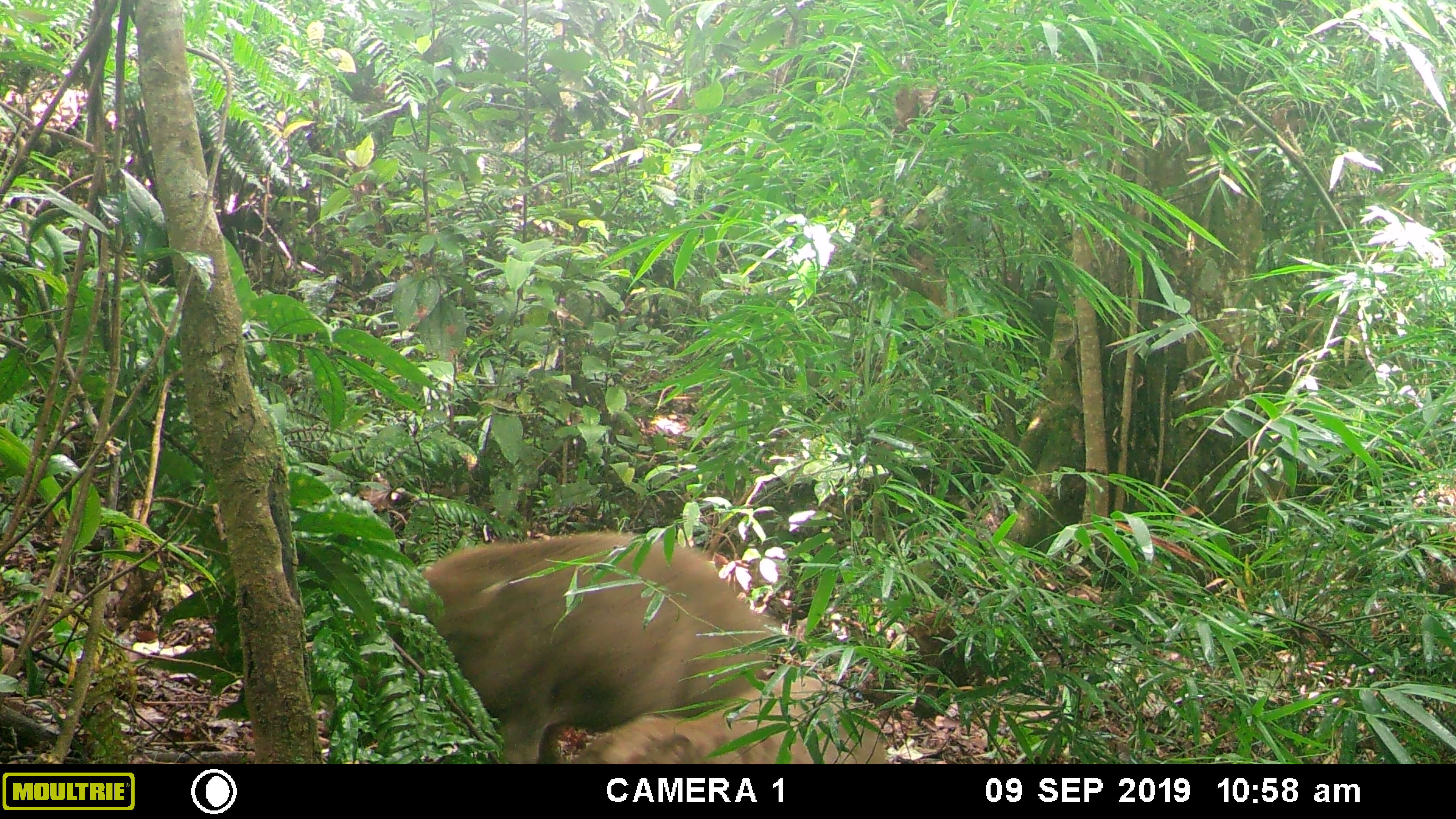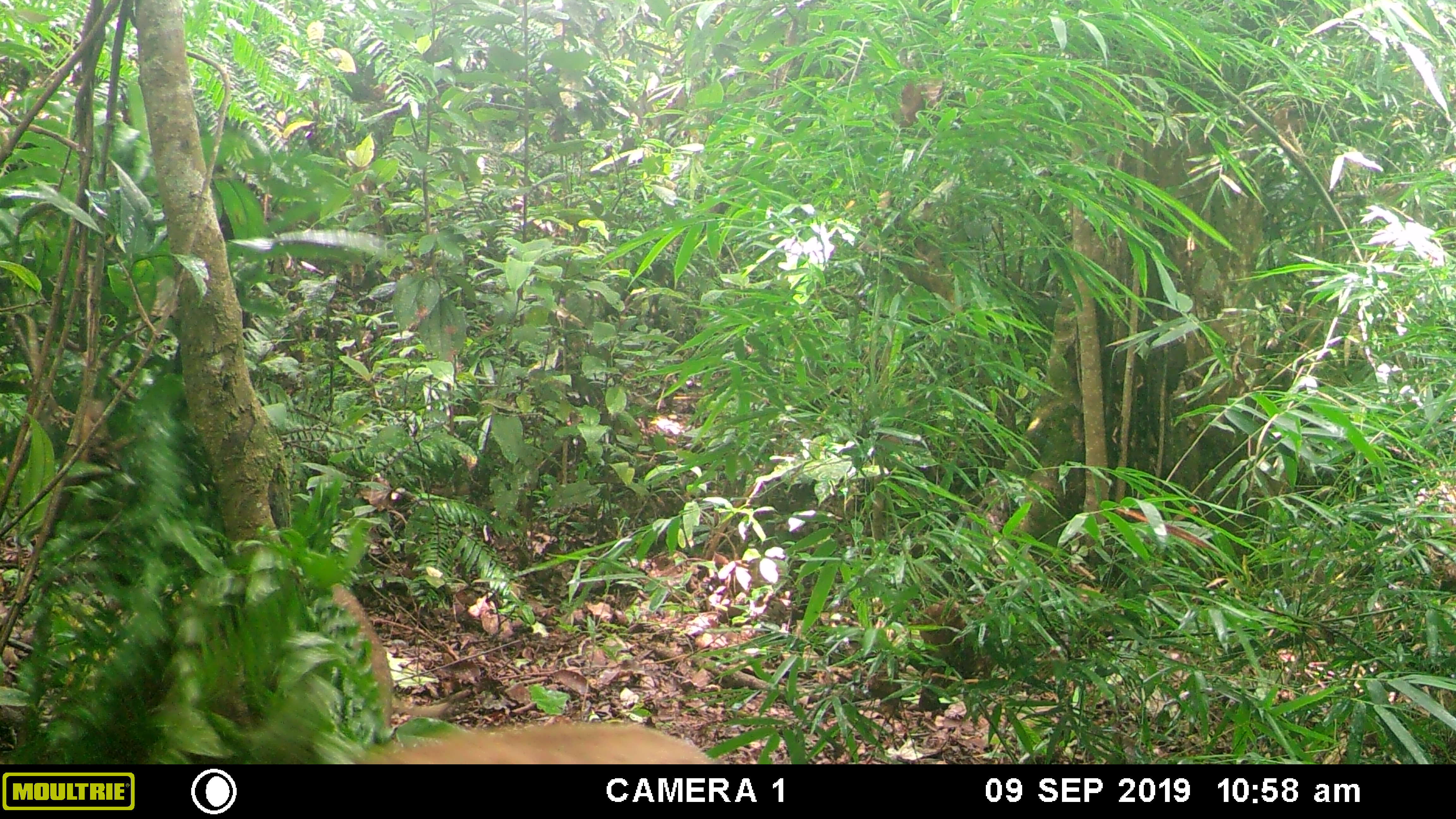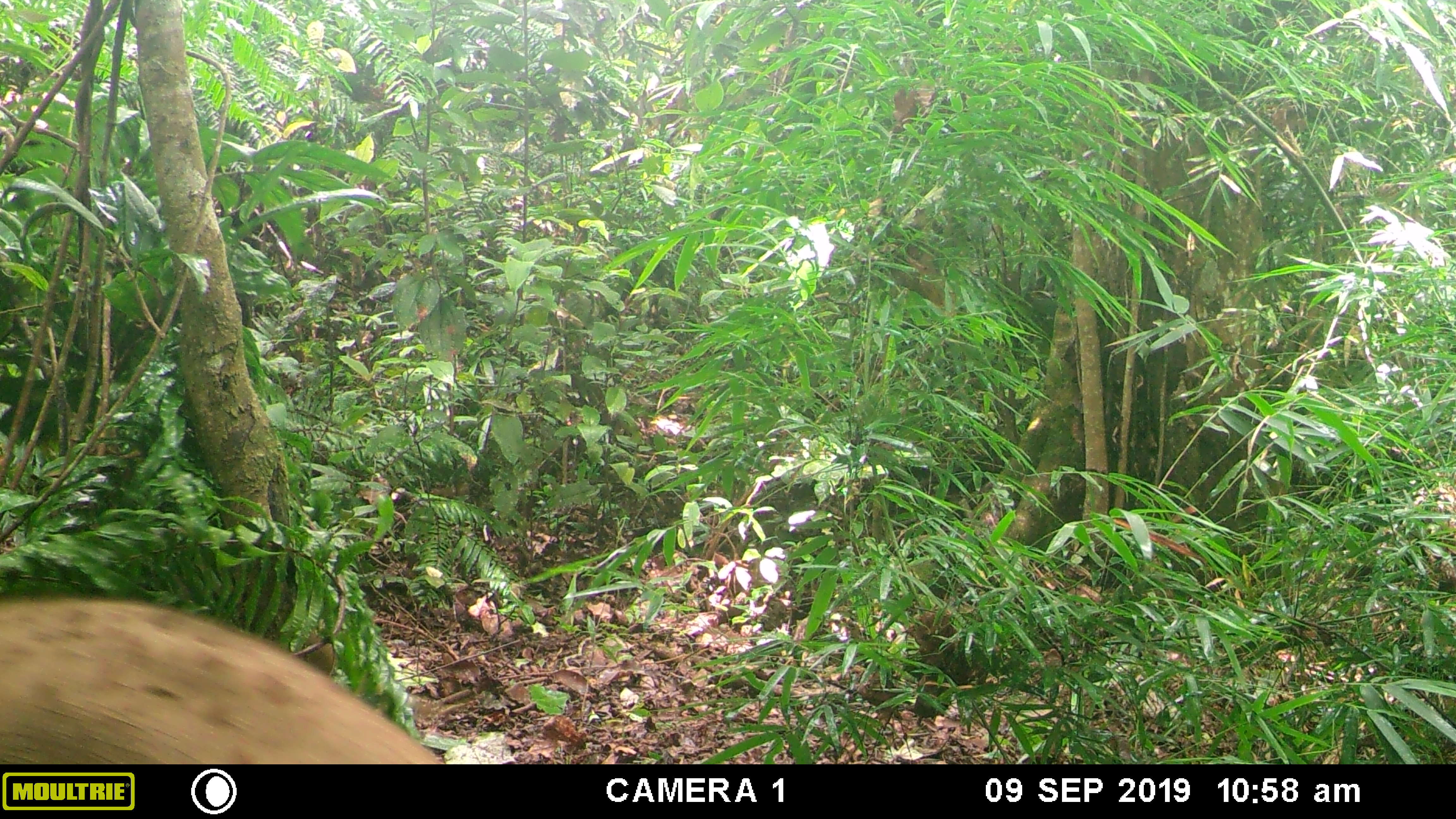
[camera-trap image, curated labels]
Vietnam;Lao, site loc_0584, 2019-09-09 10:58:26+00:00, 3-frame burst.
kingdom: Animalia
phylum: Chordata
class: Mammalia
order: Artiodactyla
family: Suidae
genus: Sus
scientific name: Sus scrofa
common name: eurasian wild pig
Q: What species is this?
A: Eurasian wild pig (Sus scrofa).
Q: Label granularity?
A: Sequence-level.